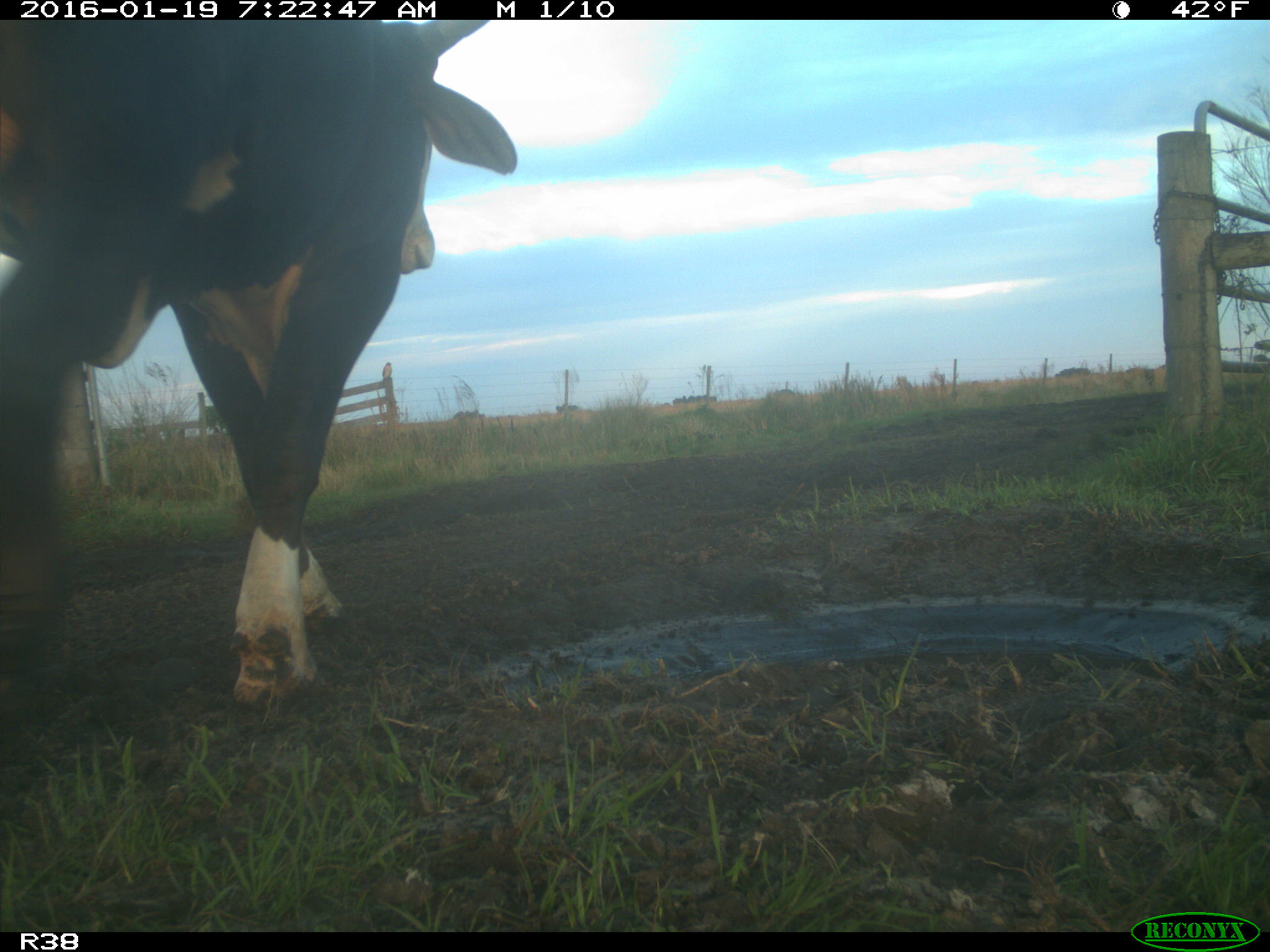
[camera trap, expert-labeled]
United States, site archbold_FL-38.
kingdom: Animalia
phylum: Chordata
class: Mammalia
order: Artiodactyla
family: Bovidae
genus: Bos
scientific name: Bos taurus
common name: domestic cow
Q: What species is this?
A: Bos taurus (domestic cow).